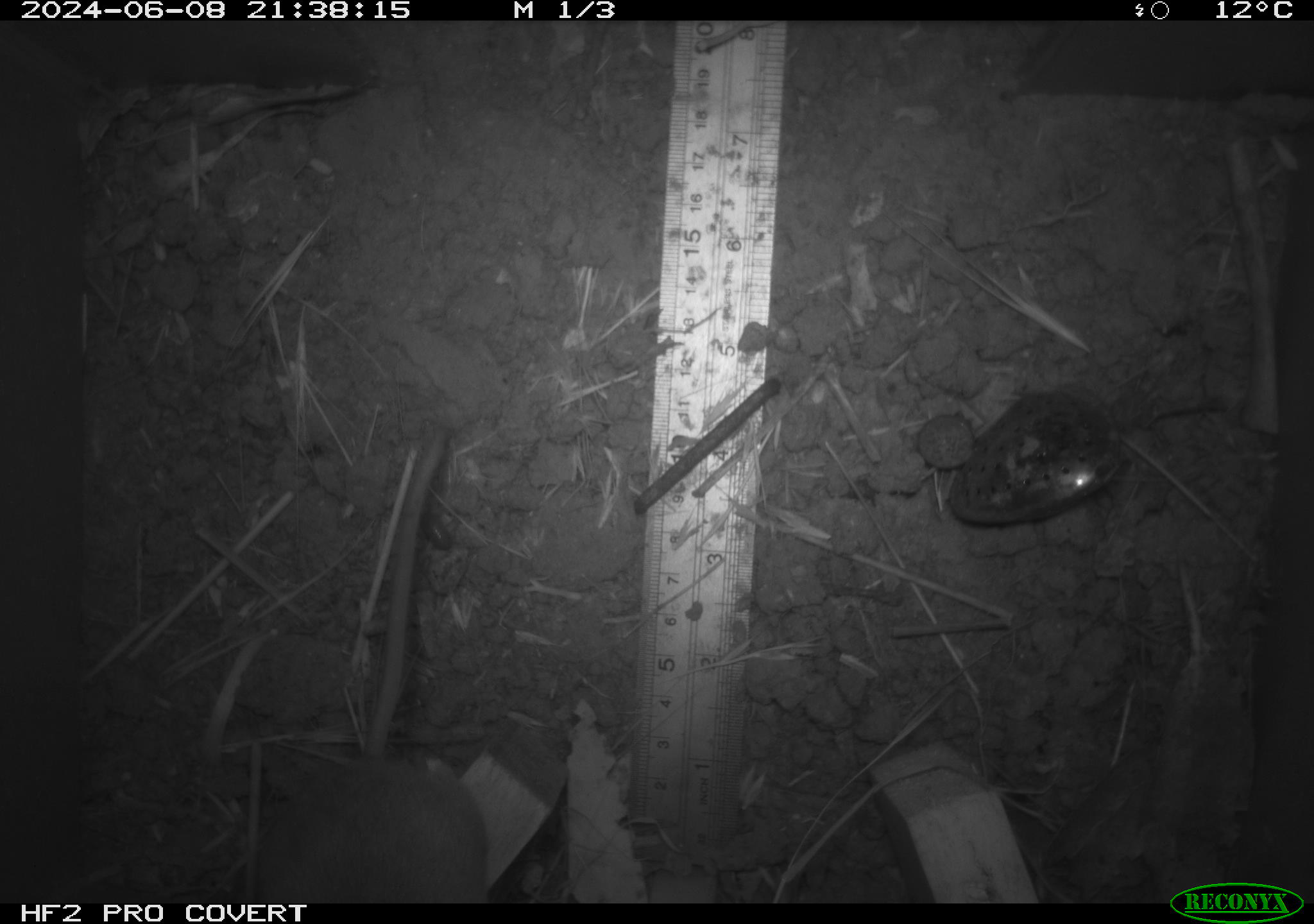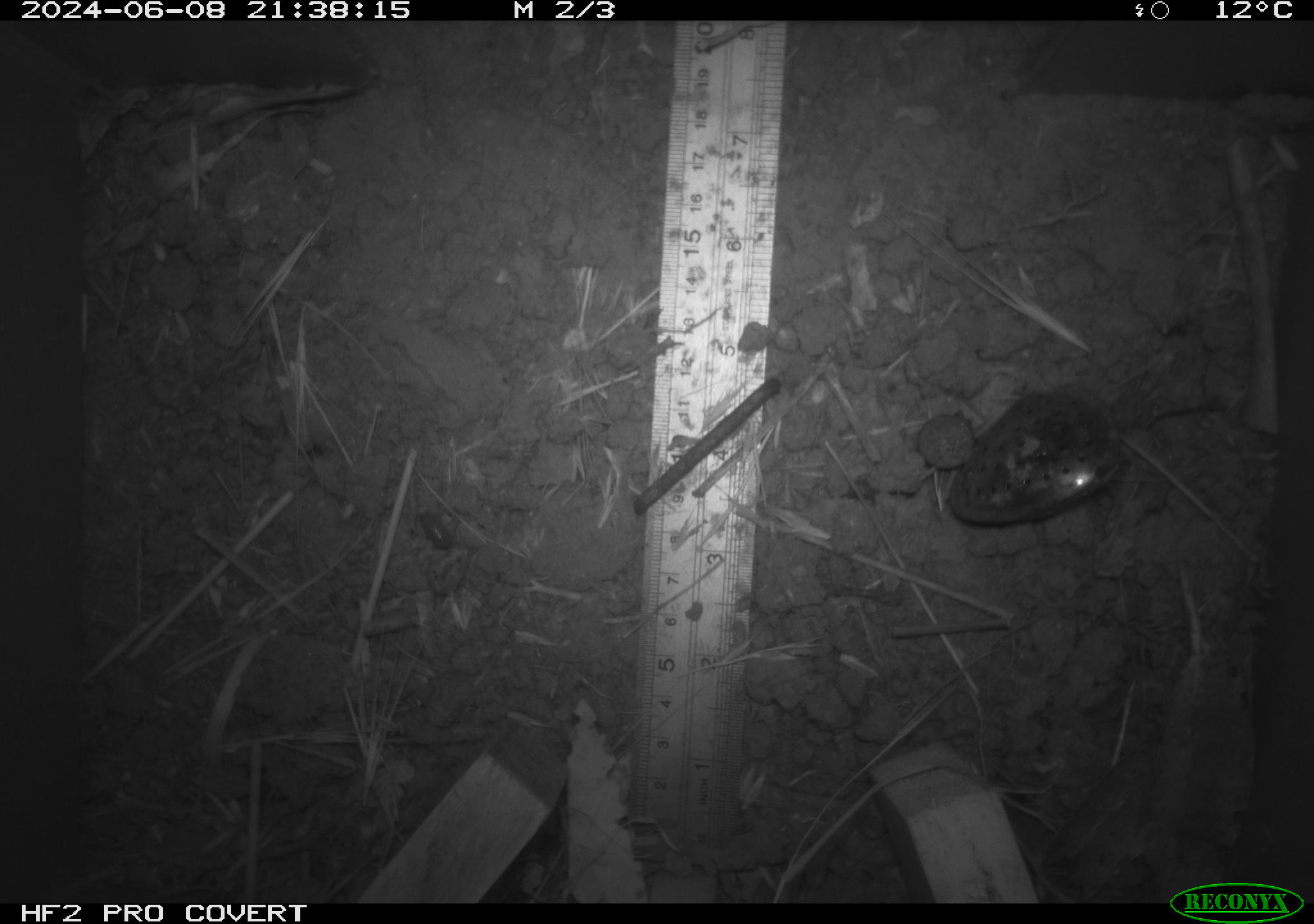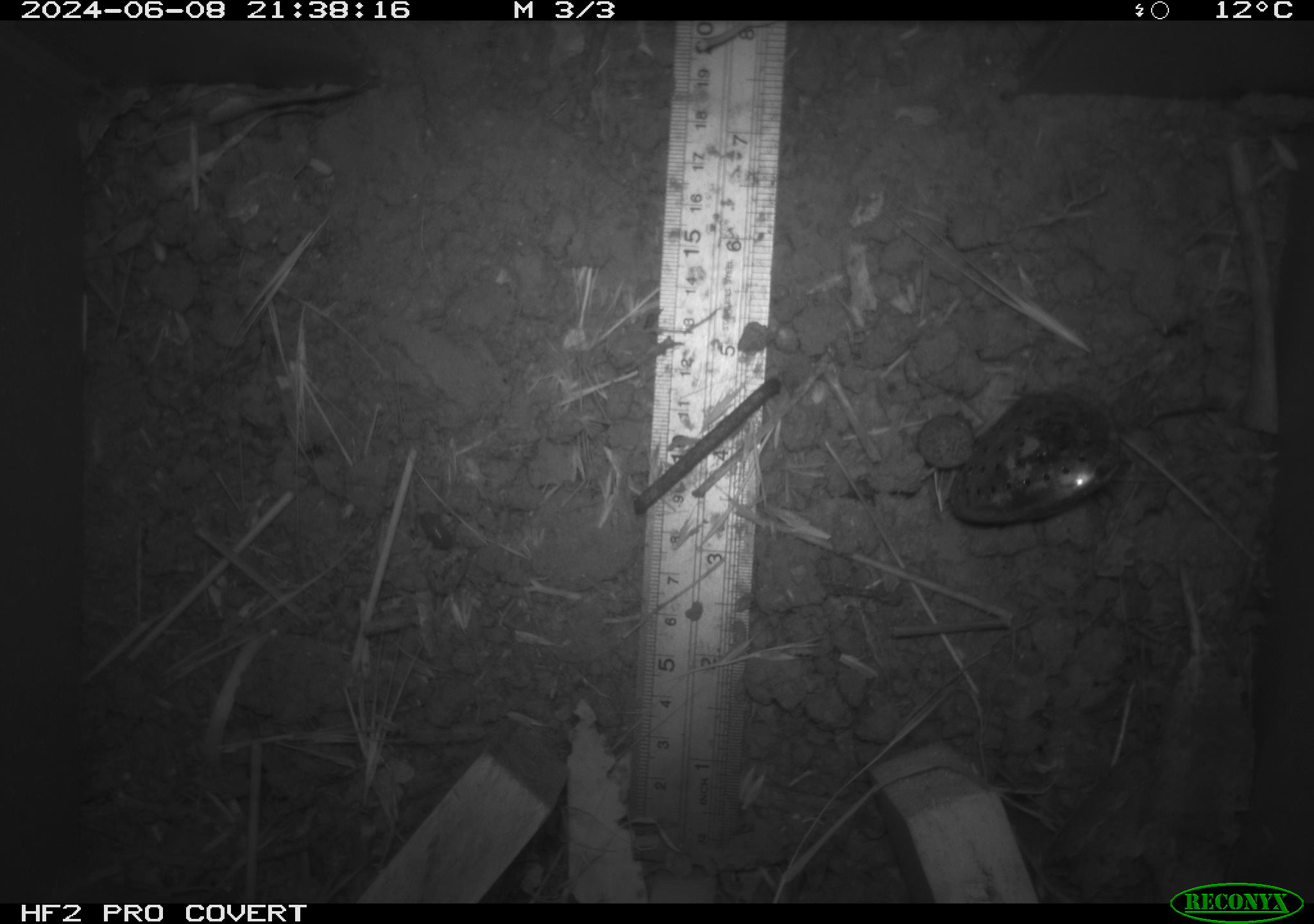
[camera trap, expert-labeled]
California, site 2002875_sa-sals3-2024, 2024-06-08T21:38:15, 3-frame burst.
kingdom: Animalia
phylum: Chordata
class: Mammalia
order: Rodentia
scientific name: Rodentia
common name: rodent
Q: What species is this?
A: Rodent (Rodentia).